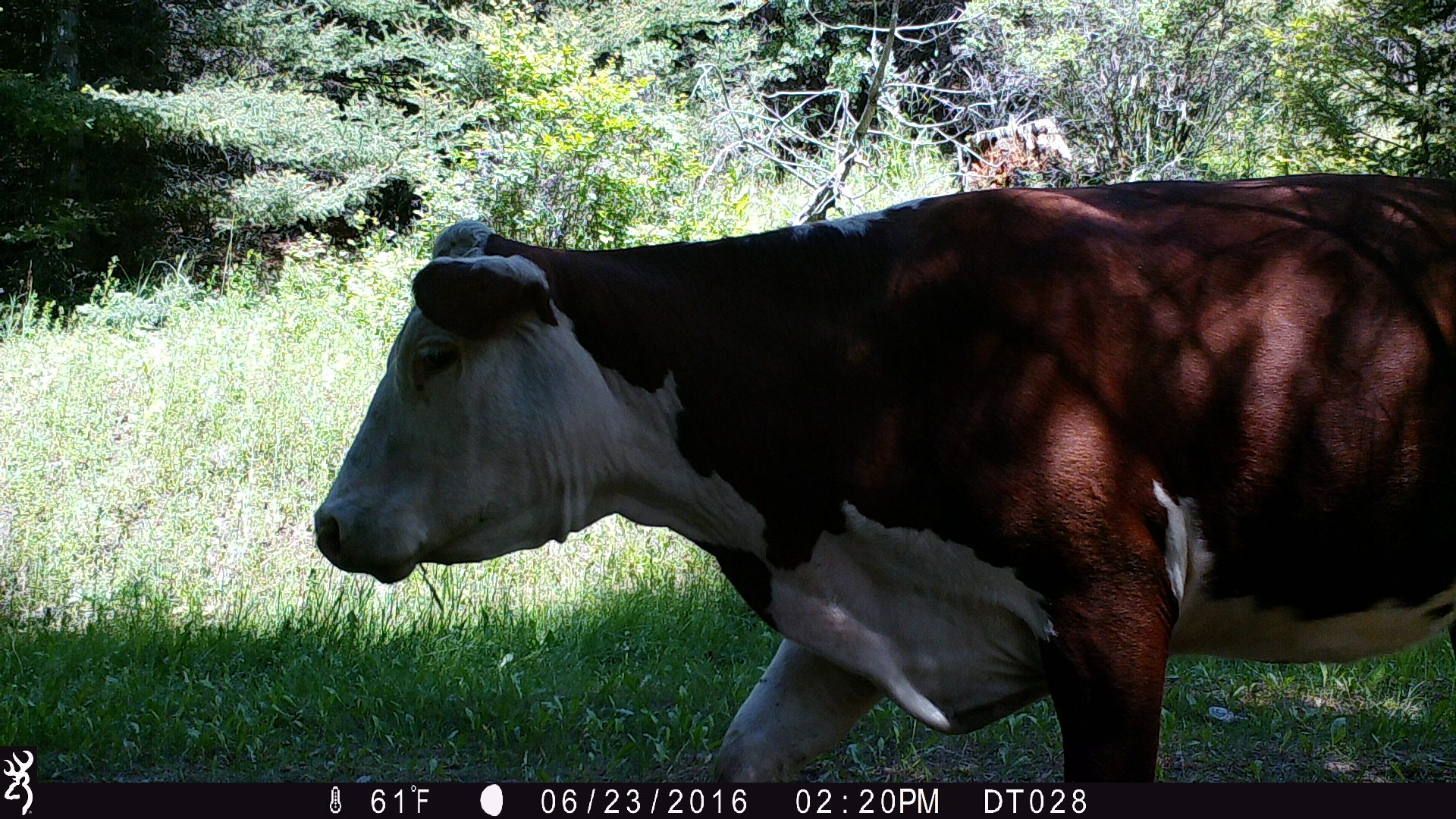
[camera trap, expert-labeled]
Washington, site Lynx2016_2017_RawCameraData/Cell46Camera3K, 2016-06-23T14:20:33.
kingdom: Animalia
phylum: Chordata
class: Mammalia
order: Artiodactyla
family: Bovidae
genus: Bos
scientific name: Bos taurus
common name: domestic cattle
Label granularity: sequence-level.